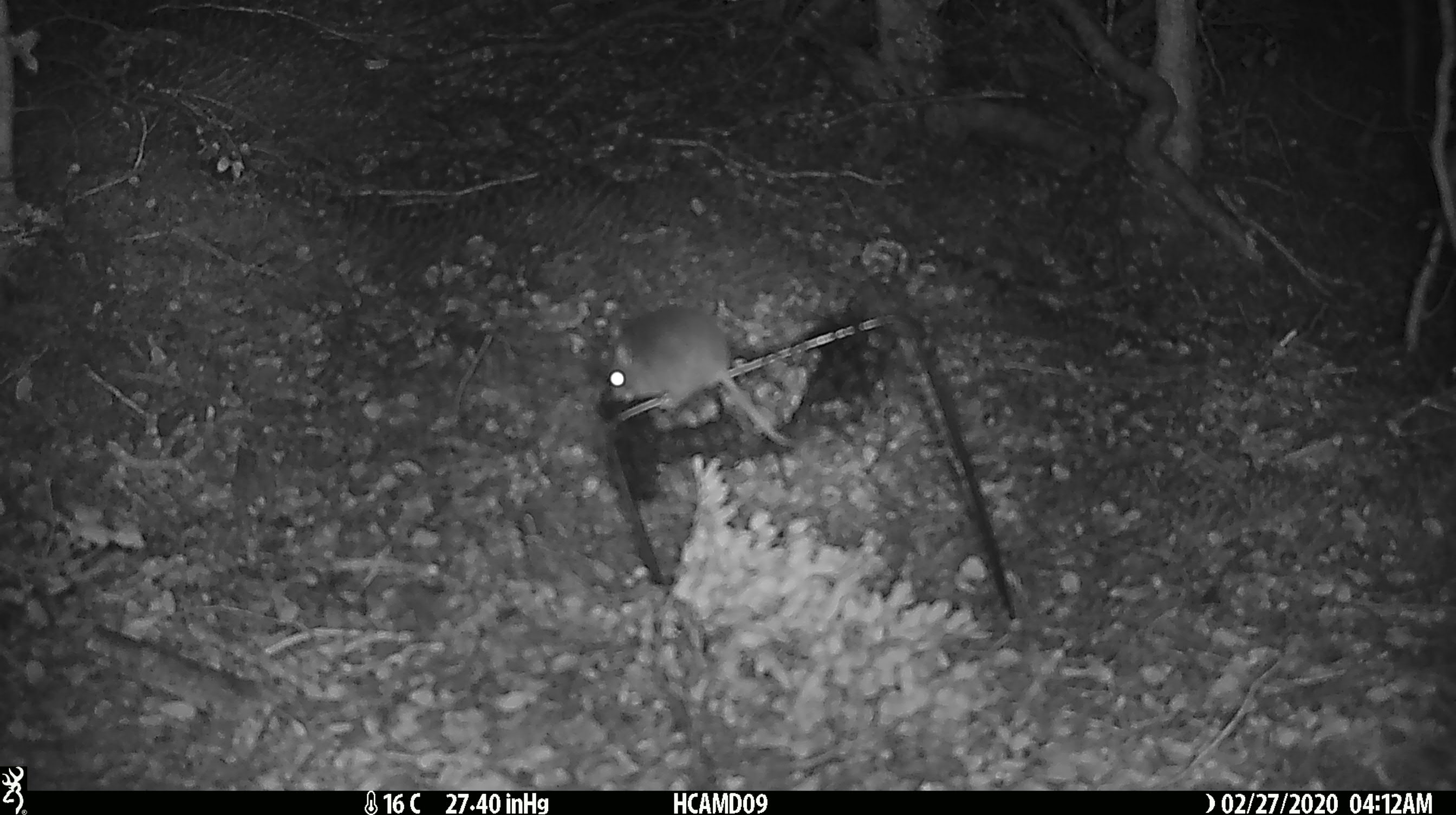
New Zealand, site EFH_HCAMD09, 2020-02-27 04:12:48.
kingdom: Animalia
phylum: Chordata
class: Mammalia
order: Rodentia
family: Muridae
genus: Mus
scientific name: Mus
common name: mouse